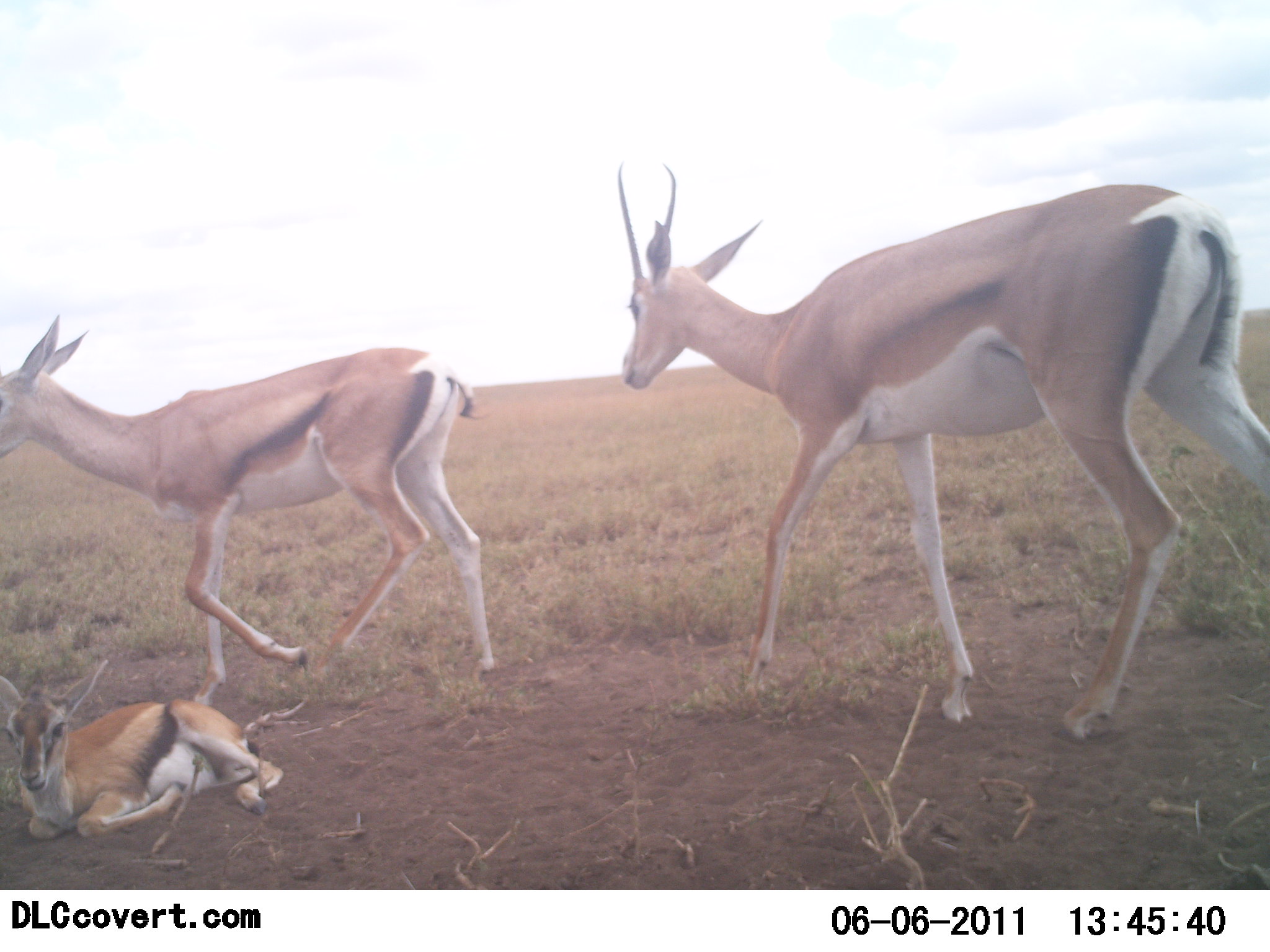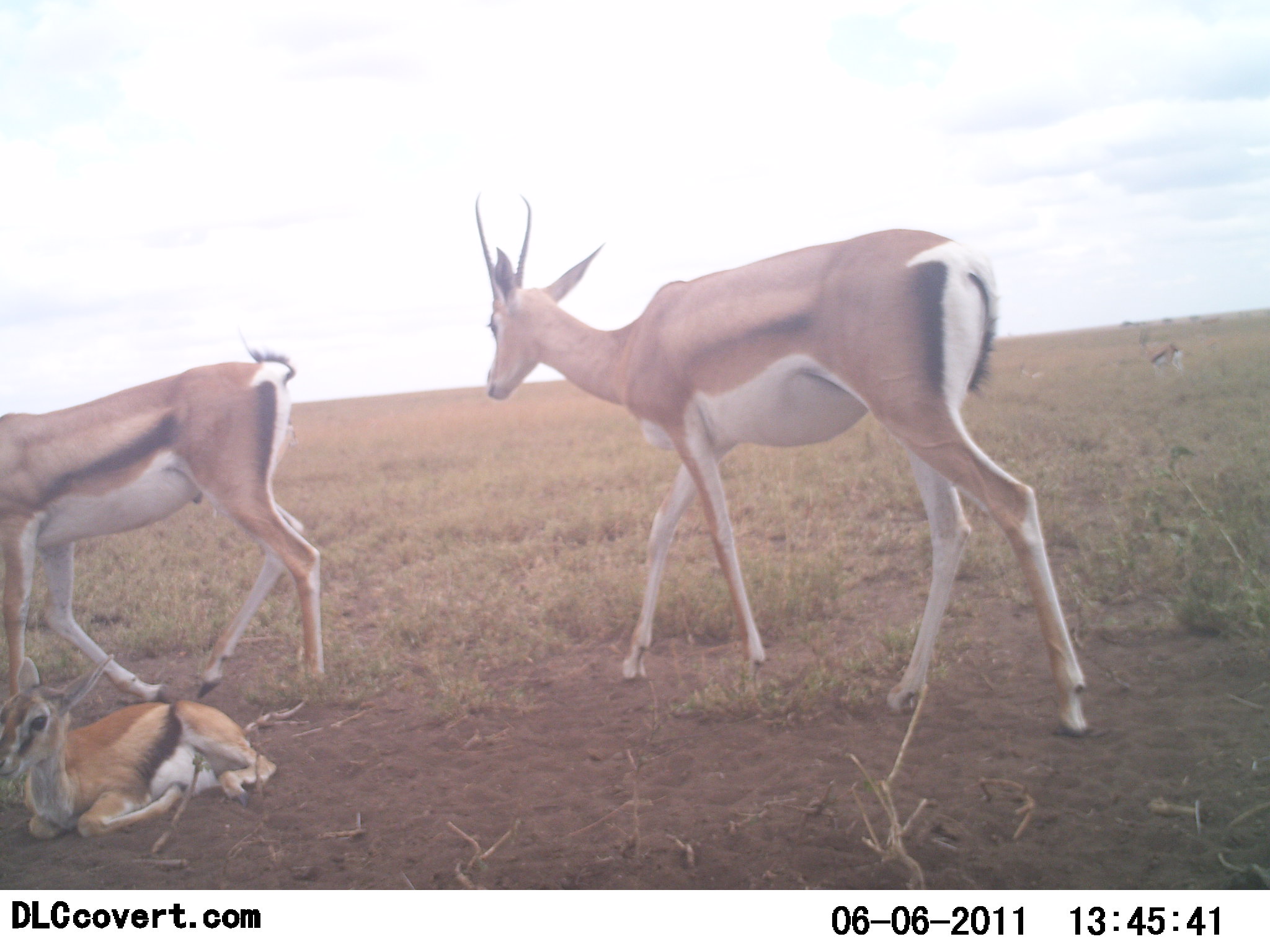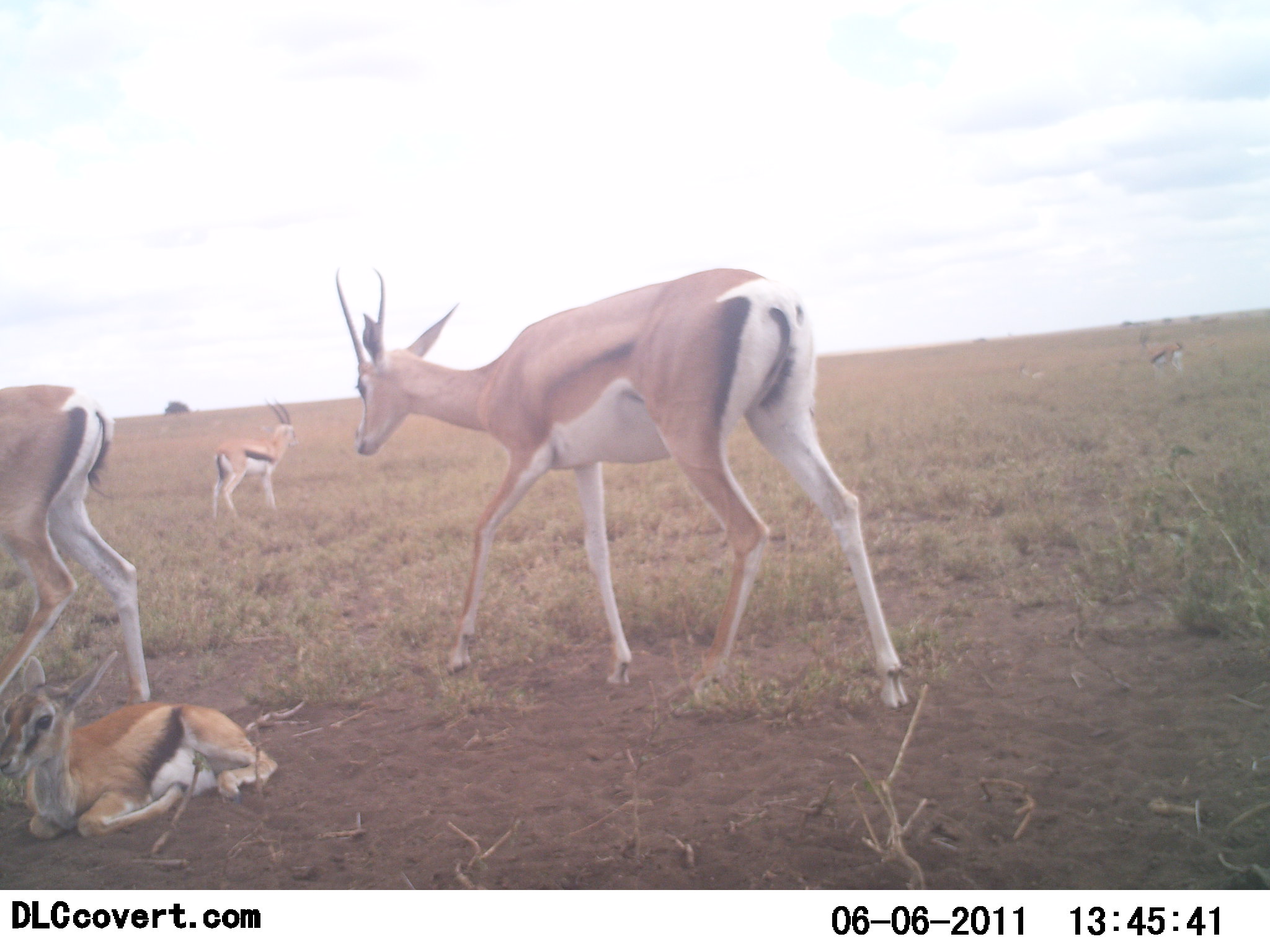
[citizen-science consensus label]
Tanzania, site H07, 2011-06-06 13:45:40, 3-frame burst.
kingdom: Animalia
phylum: Chordata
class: Mammalia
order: Artiodactyla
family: Bovidae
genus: Eudorcas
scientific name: Eudorcas thomsonii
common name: thomson's gazelle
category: gazellethomsons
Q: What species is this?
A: Gazellethomsons (thomson's gazelle) (Eudorcas thomsonii).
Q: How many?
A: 3.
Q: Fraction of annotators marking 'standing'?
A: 50%.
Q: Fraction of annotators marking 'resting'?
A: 88%.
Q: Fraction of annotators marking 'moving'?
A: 75%.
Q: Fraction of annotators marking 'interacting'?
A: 0%.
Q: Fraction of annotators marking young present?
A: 62%.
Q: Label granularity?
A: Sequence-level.